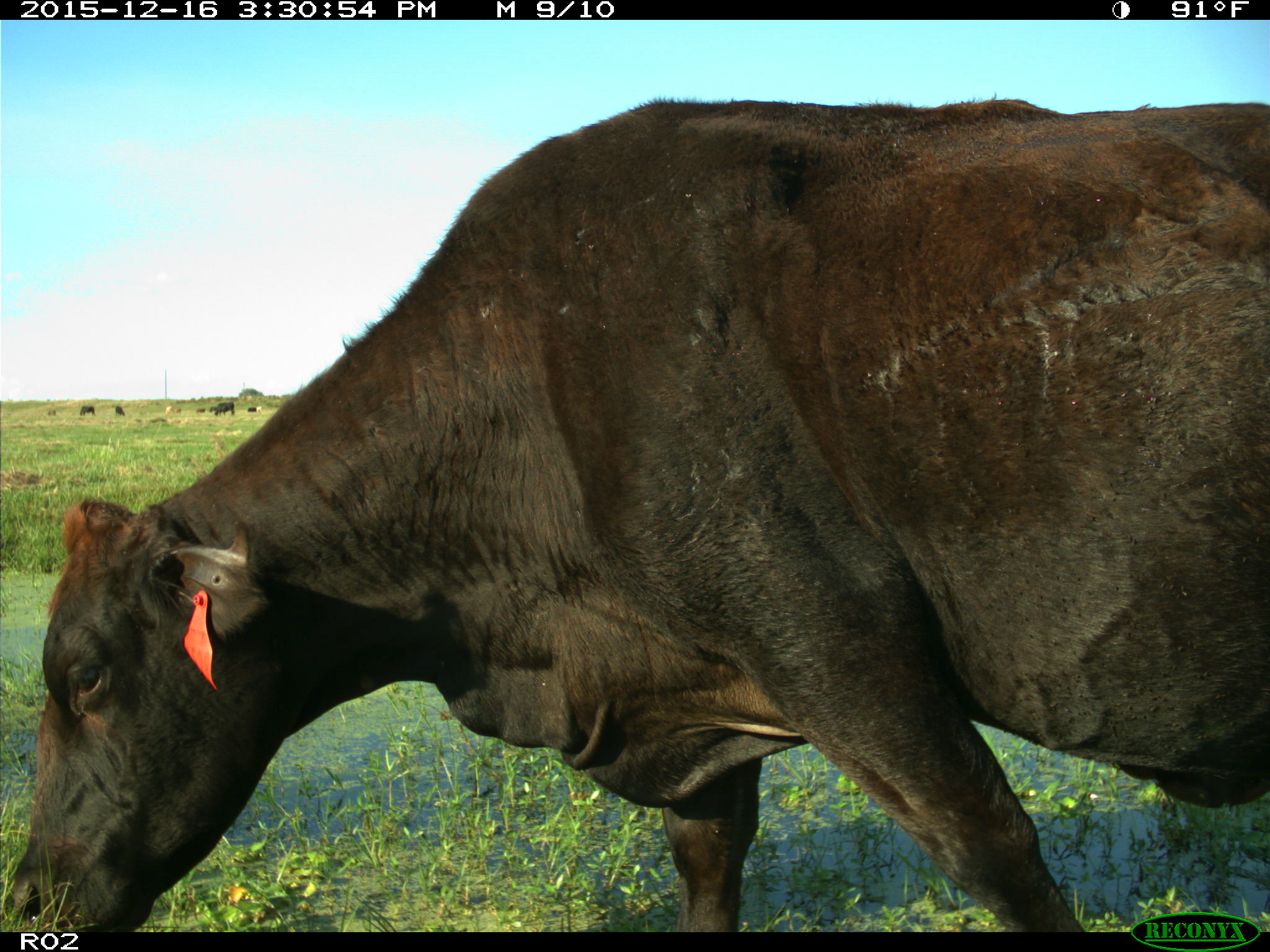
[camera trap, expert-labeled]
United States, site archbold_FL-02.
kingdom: Animalia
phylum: Chordata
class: Mammalia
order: Artiodactyla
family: Bovidae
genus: Bos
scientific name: Bos taurus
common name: domestic cow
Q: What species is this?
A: Bos taurus (domestic cow).